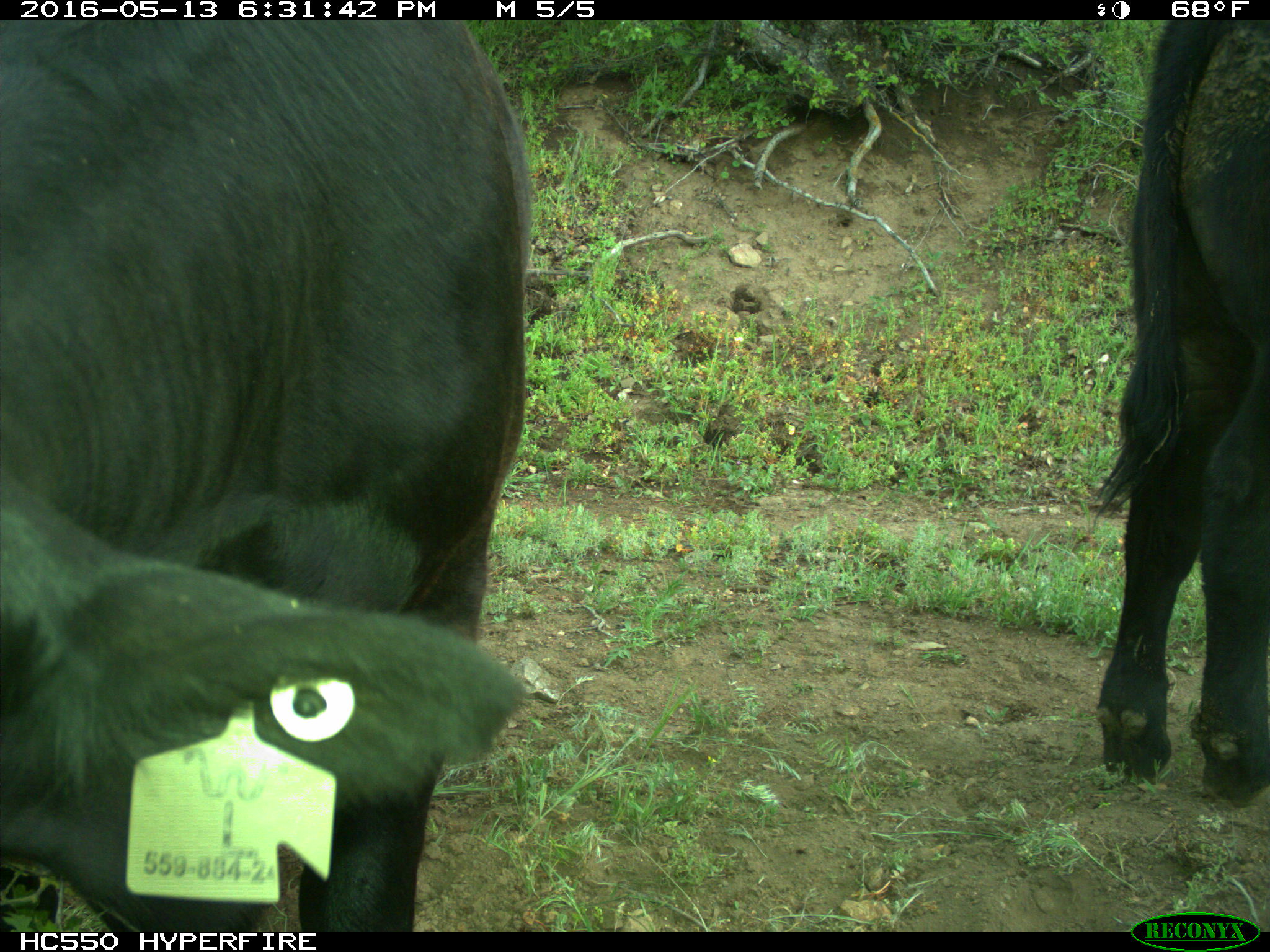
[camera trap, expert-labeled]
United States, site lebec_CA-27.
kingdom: Animalia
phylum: Chordata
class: Mammalia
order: Artiodactyla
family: Bovidae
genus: Bos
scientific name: Bos taurus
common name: domestic cow